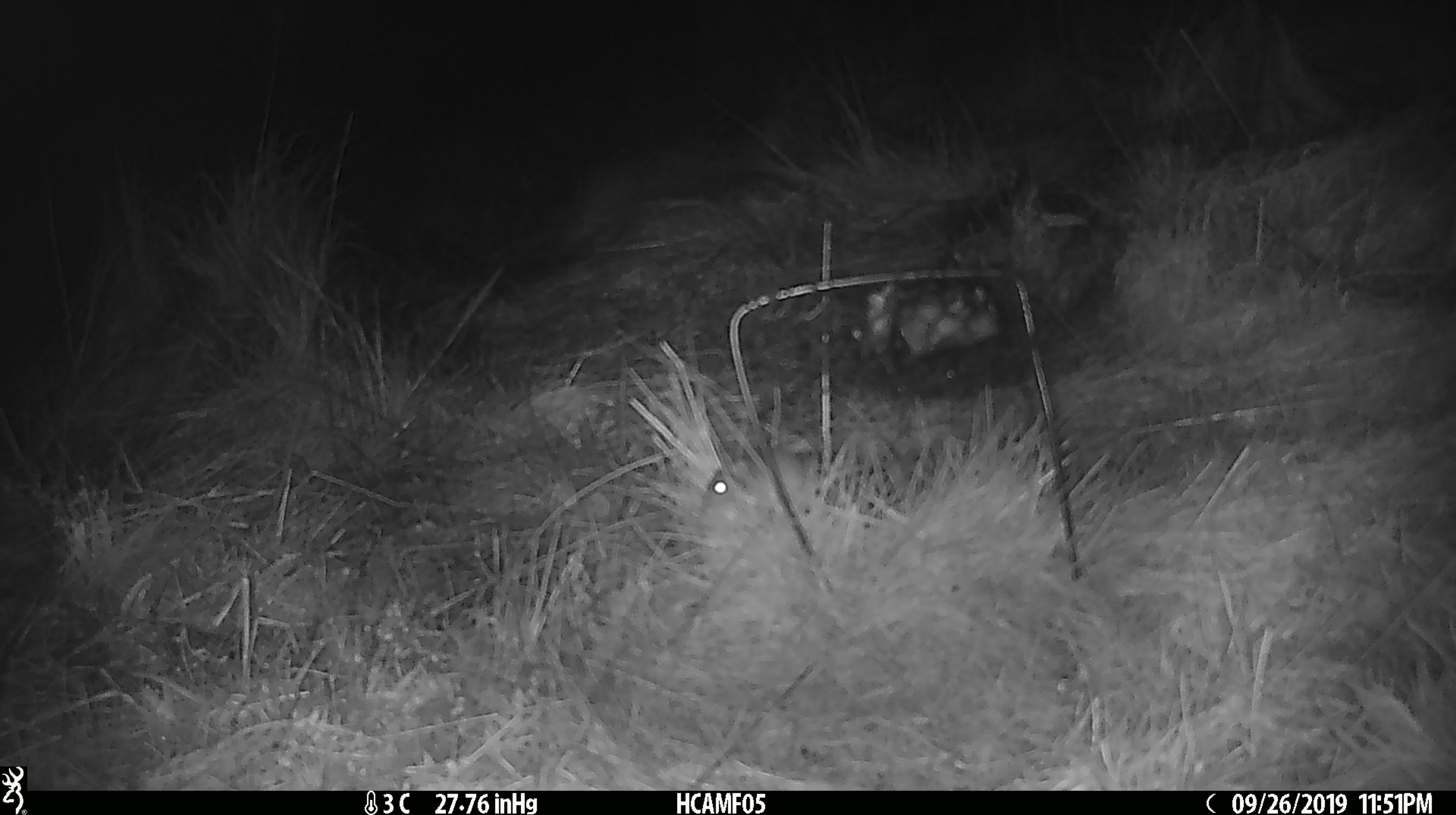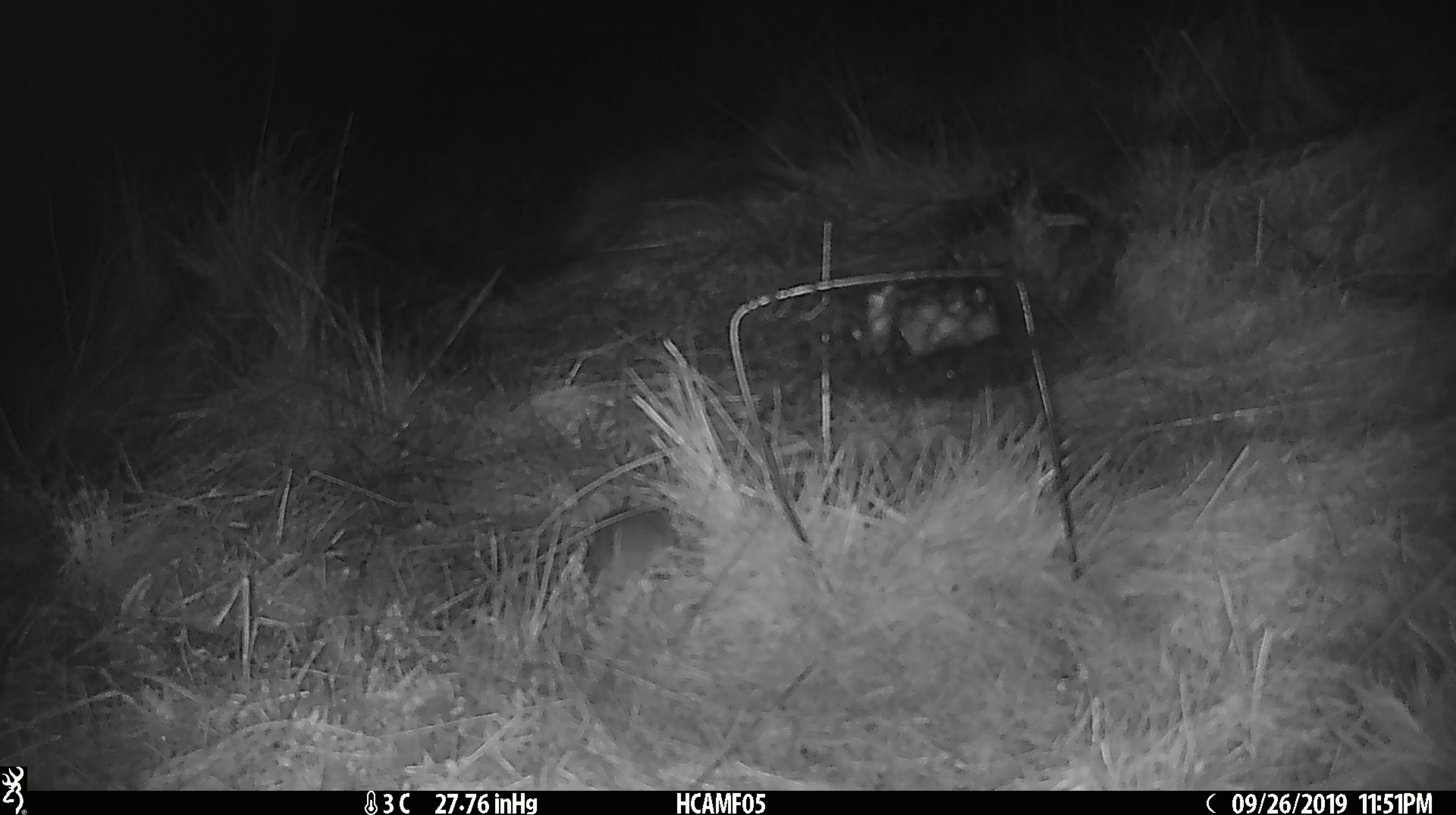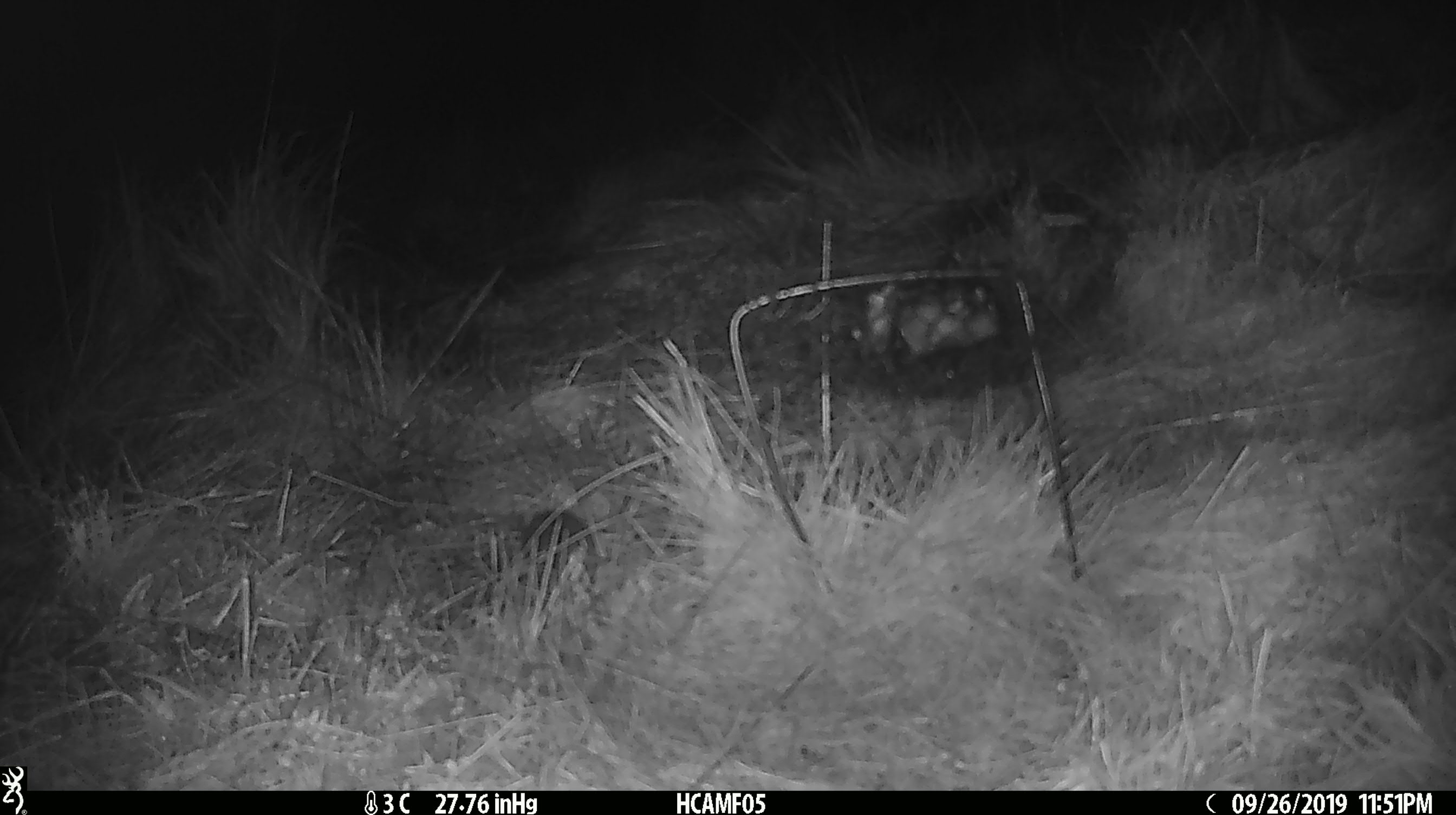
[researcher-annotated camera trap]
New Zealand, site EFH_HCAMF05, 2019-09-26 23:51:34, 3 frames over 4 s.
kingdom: Animalia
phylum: Chordata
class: Mammalia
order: Rodentia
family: Muridae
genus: Mus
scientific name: Mus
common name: mouse